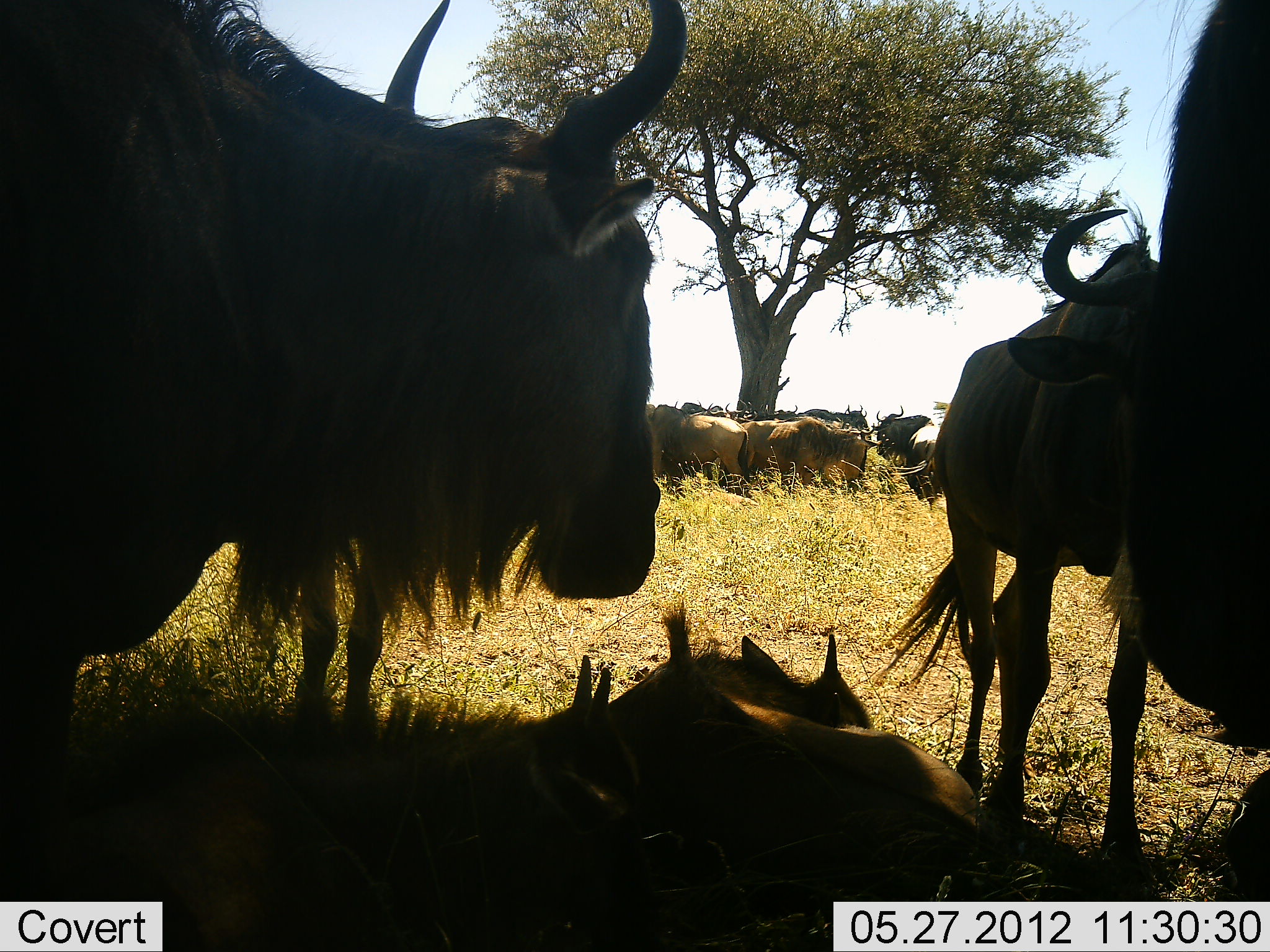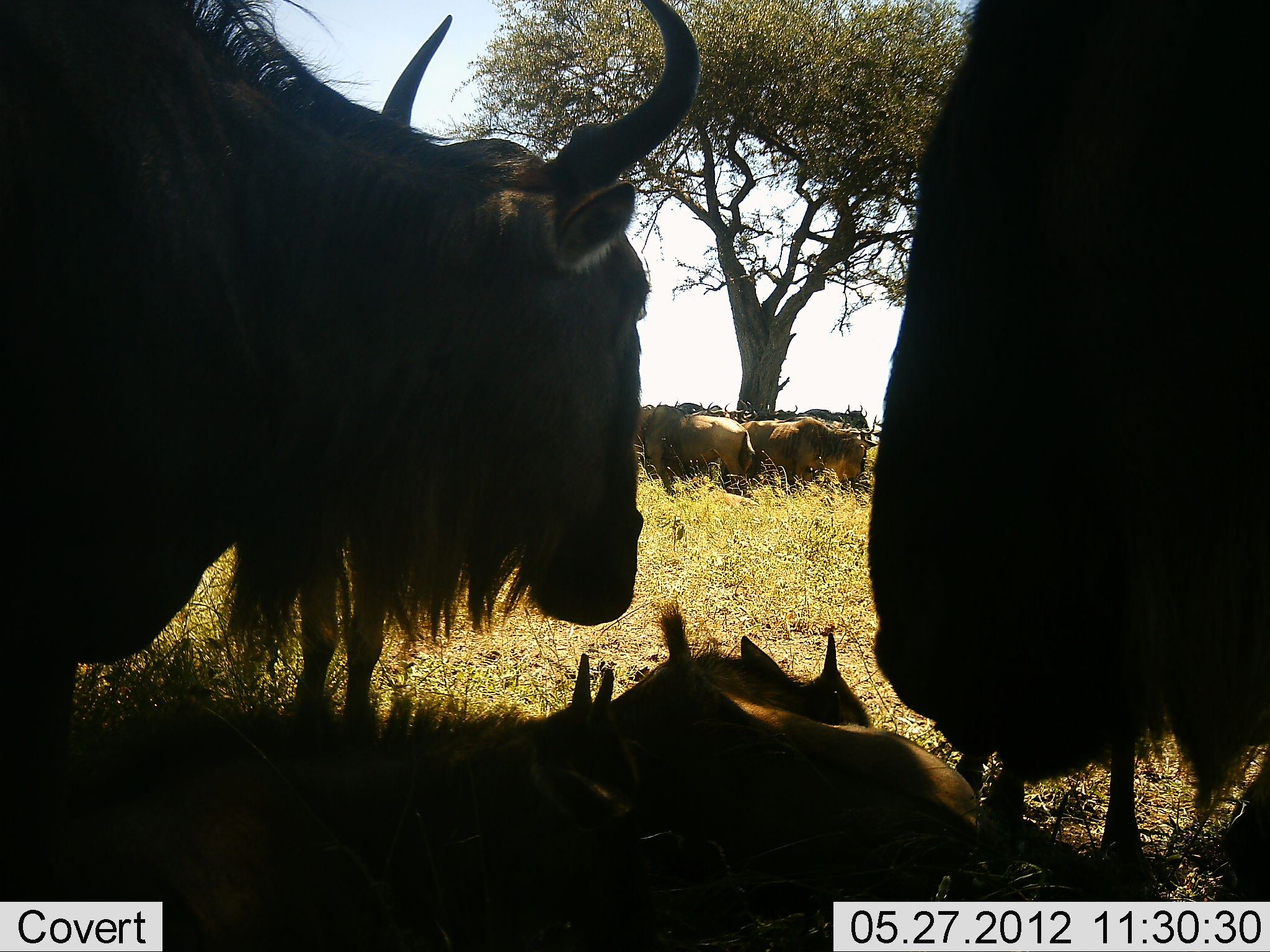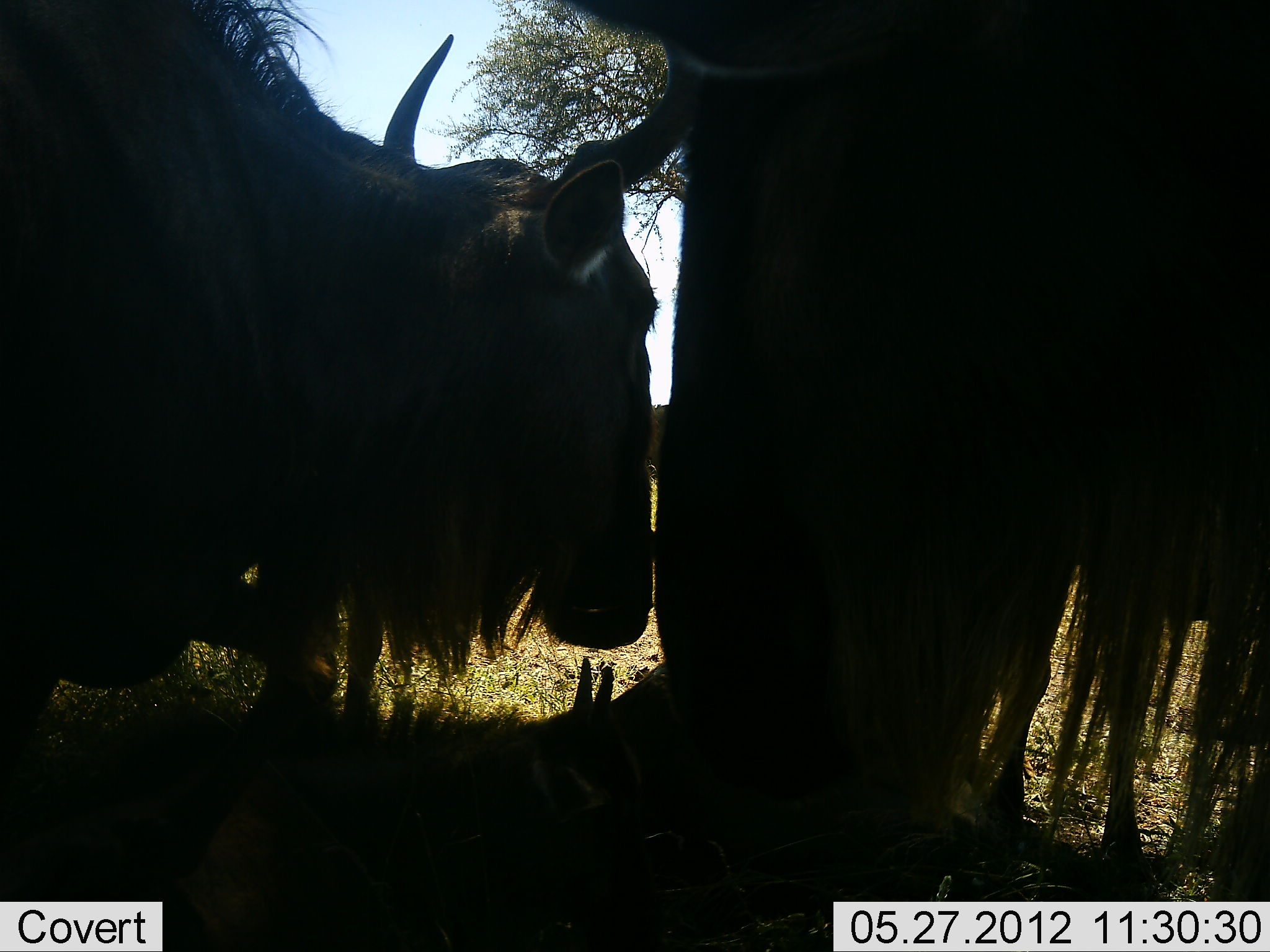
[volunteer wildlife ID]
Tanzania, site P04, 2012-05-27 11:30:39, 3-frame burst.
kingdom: Animalia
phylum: Chordata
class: Mammalia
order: Artiodactyla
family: Bovidae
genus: Connochaetes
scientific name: Connochaetes taurinus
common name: blue wildebeest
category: wildebeest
Wildebeest (blue wildebeest) (Connochaetes taurinus), count 11-50. Behavior (volunteer vote fractions): standing 70%, resting 100%, moving 10%, interacting 0%. Young present (vote fraction): 50%. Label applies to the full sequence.